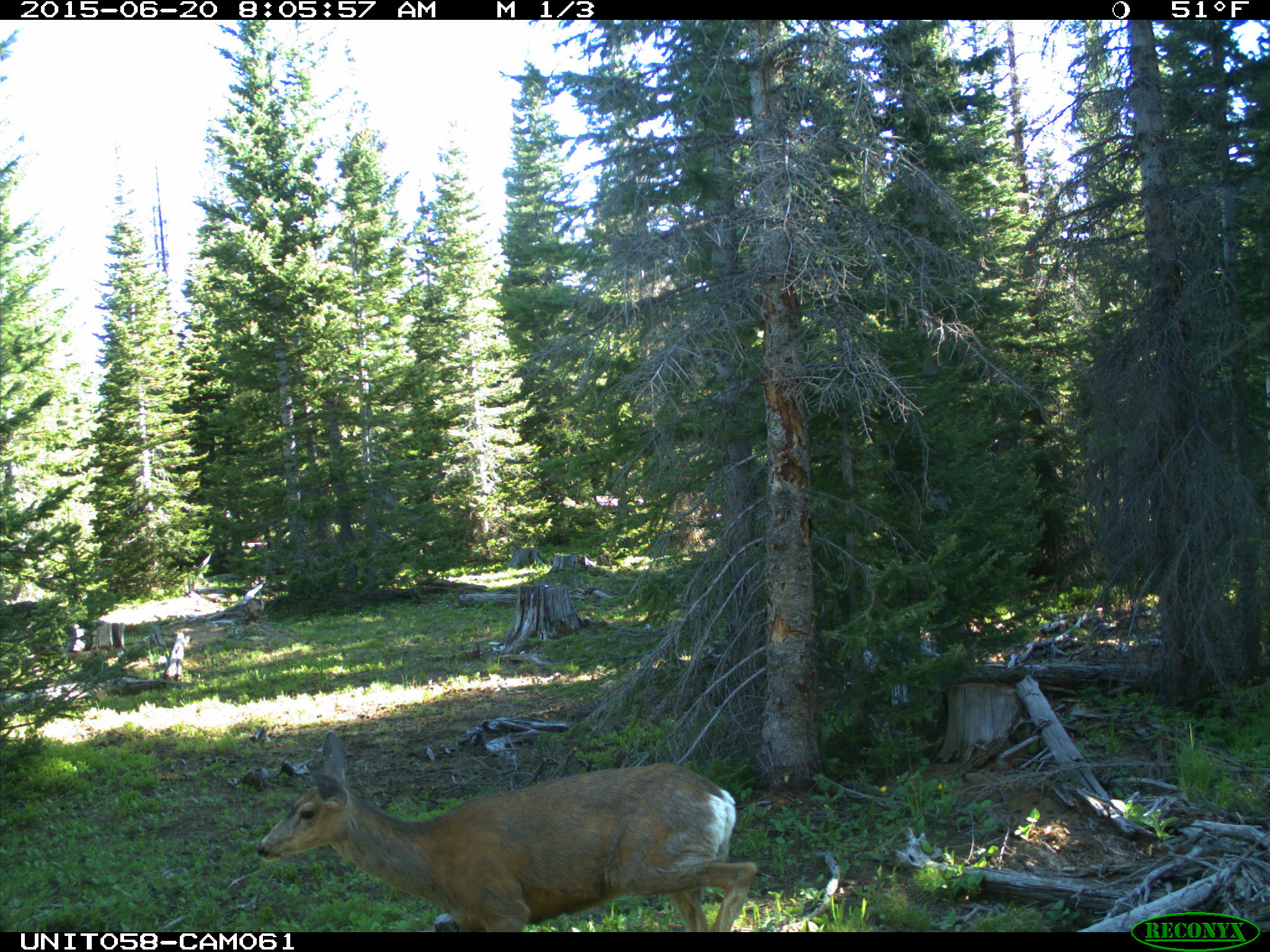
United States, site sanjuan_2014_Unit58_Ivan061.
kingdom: Animalia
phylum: Chordata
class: Mammalia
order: Artiodactyla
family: Cervidae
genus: Odocoileus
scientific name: Odocoileus hemionus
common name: mule deer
Odocoileus hemionus (mule deer).